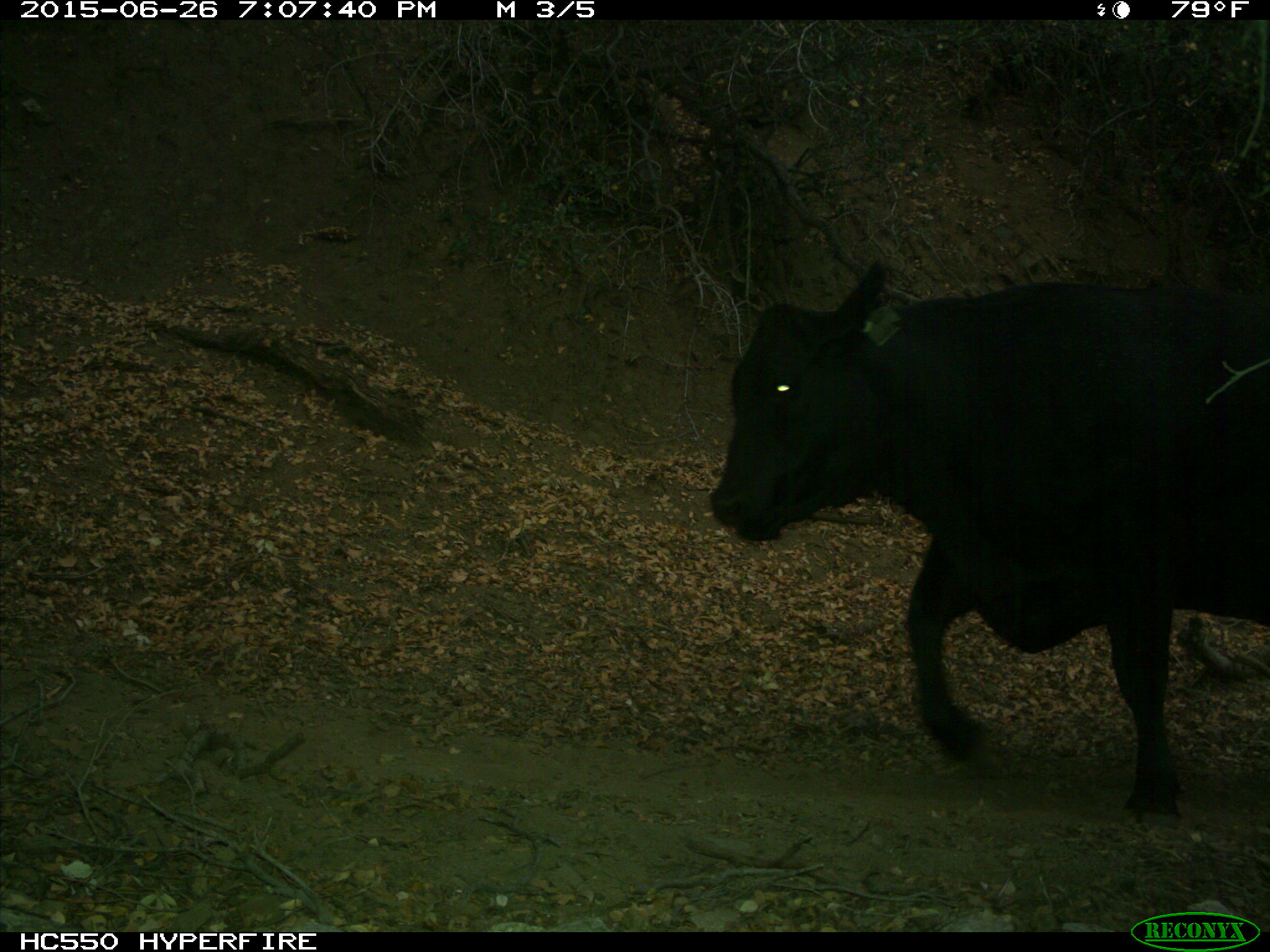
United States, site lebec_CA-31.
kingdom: Animalia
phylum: Chordata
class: Mammalia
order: Artiodactyla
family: Bovidae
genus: Bos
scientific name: Bos taurus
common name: domestic cow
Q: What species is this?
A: Bos taurus (domestic cow).